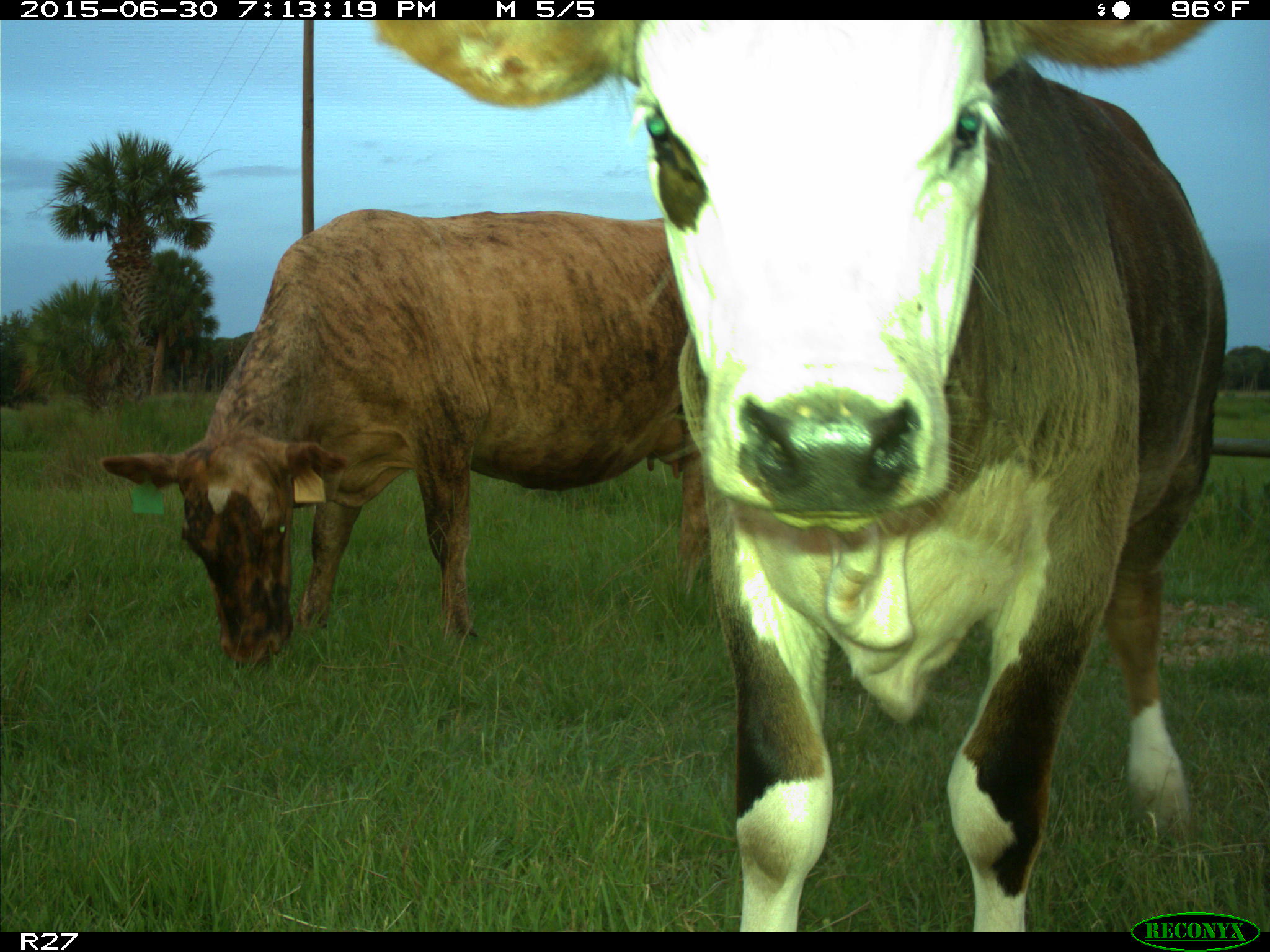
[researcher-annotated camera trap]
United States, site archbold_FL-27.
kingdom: Animalia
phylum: Chordata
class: Mammalia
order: Artiodactyla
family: Bovidae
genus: Bos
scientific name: Bos taurus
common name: domestic cow